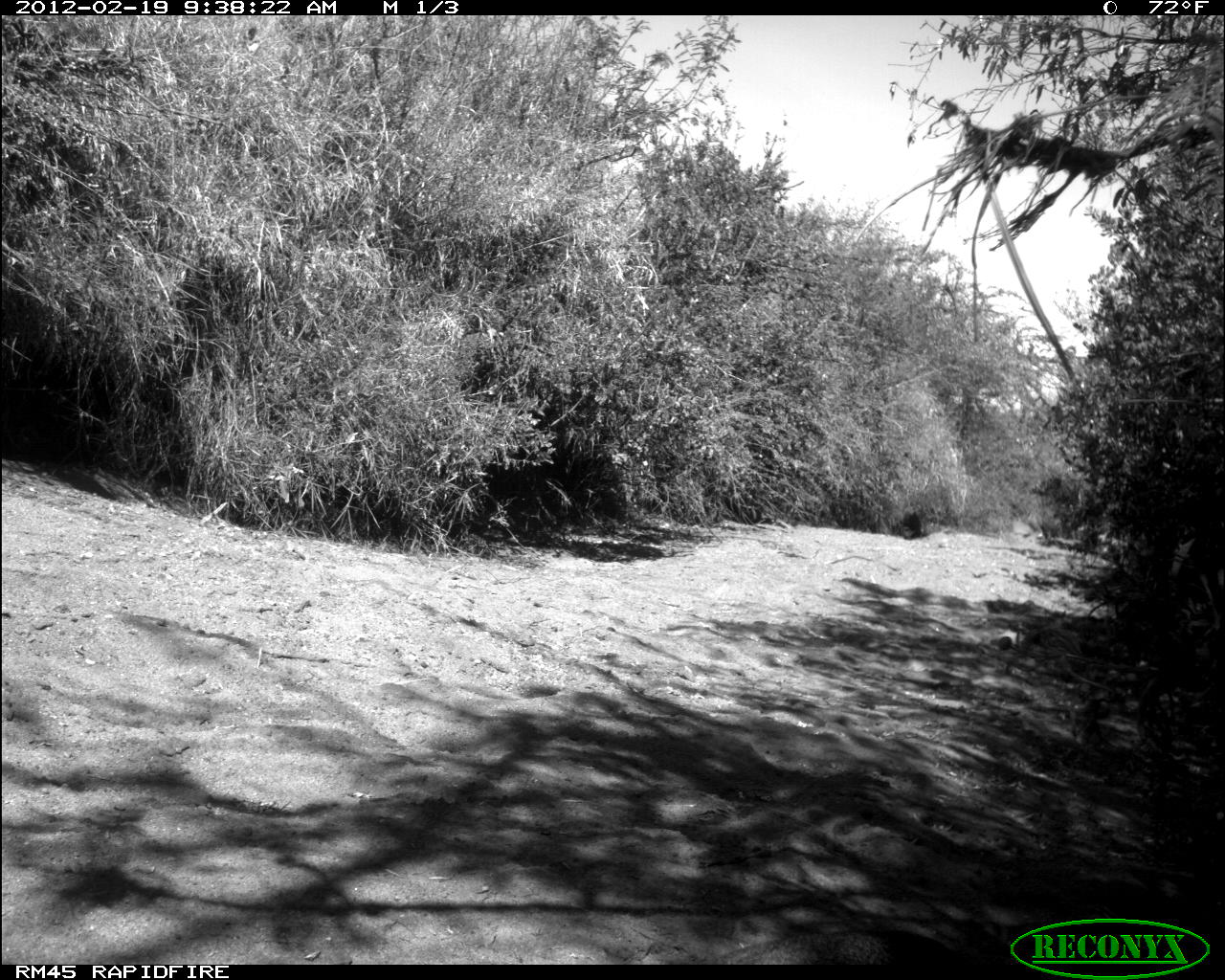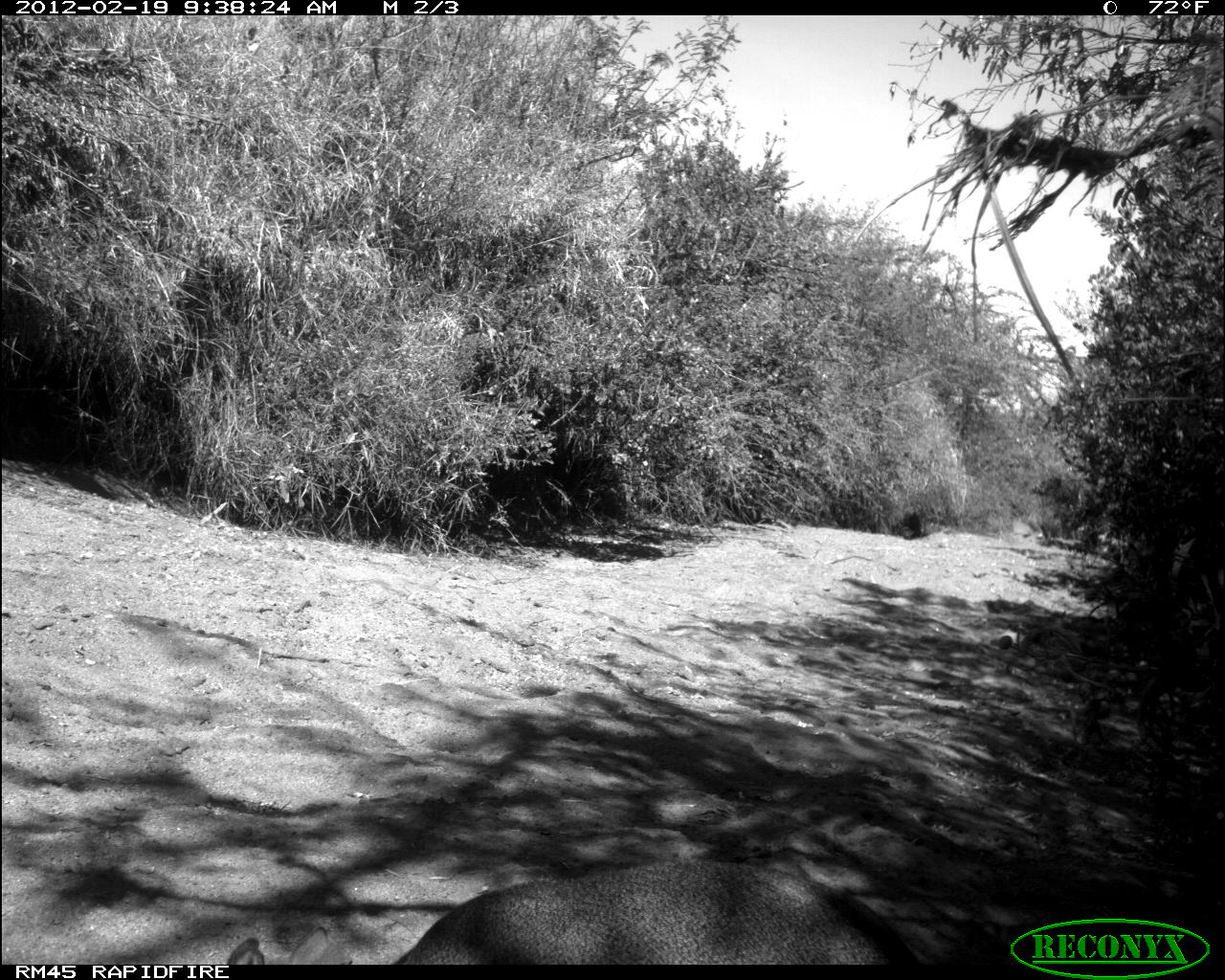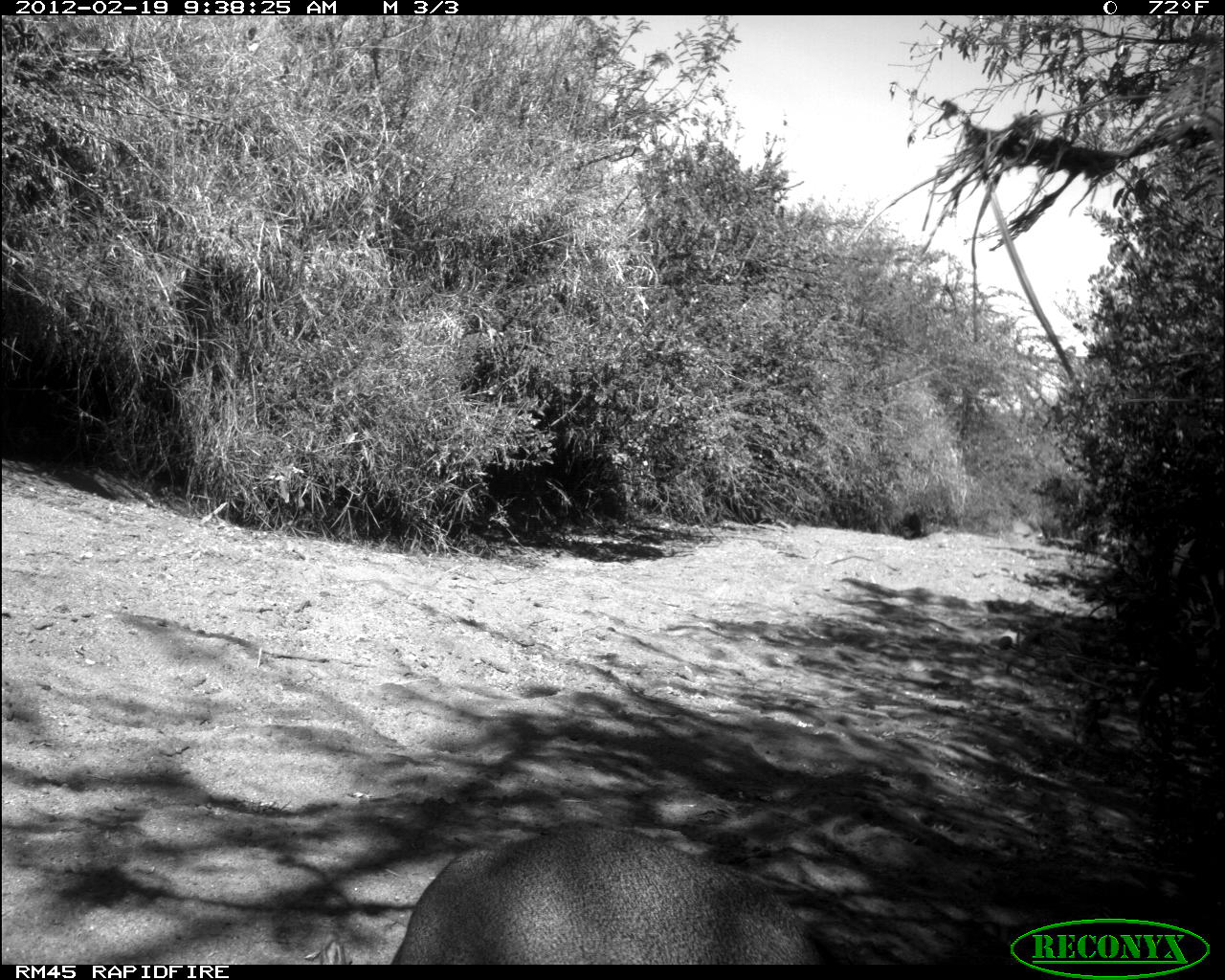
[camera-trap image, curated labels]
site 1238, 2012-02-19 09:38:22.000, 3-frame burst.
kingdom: Animalia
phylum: Chordata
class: Mammalia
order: Artiodactyla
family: Bovidae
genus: Madoqua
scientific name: Madoqua guentheri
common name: günther's dik-dik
Madoqua guentheri (günther's dik-dik), count 1.